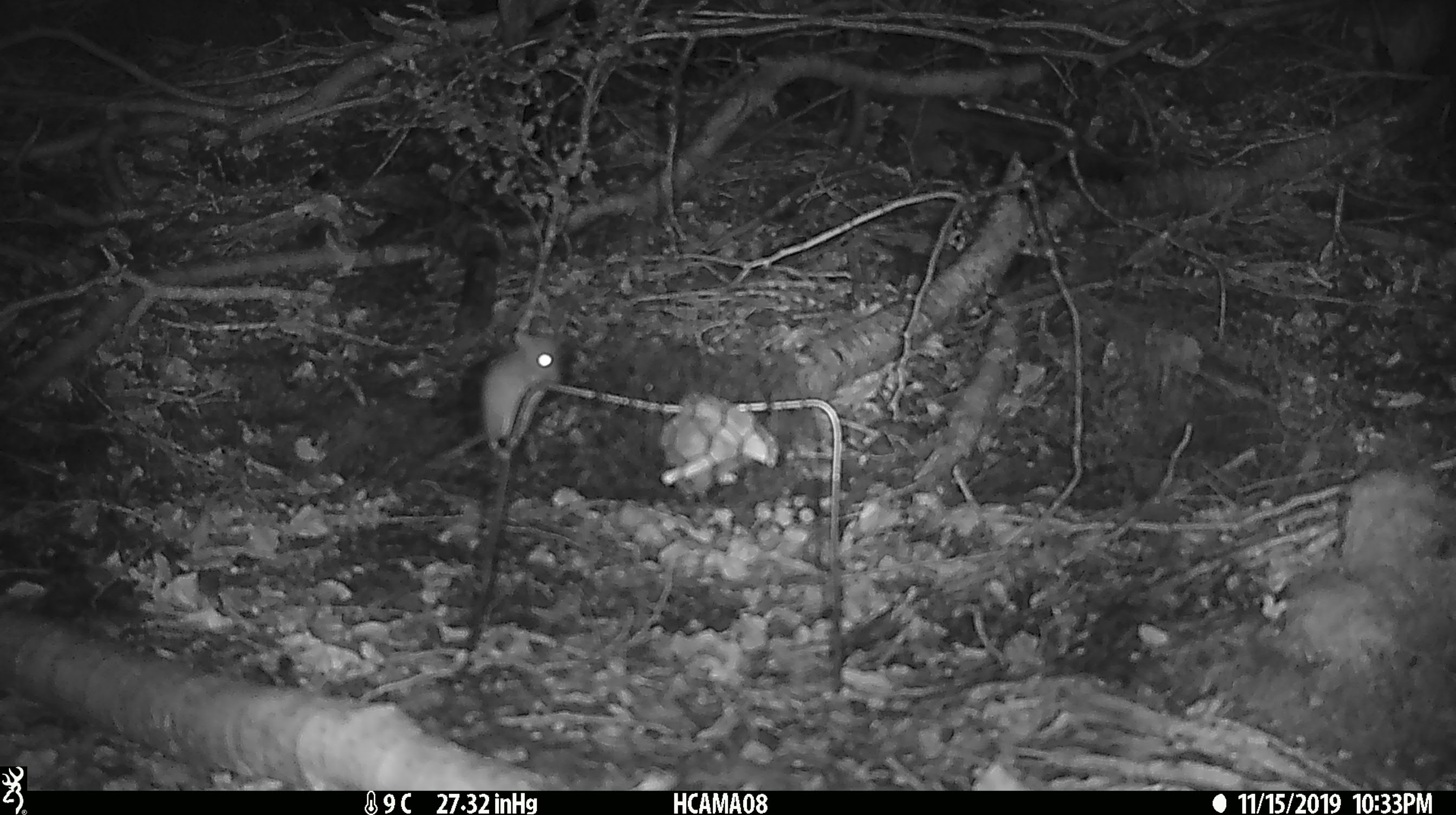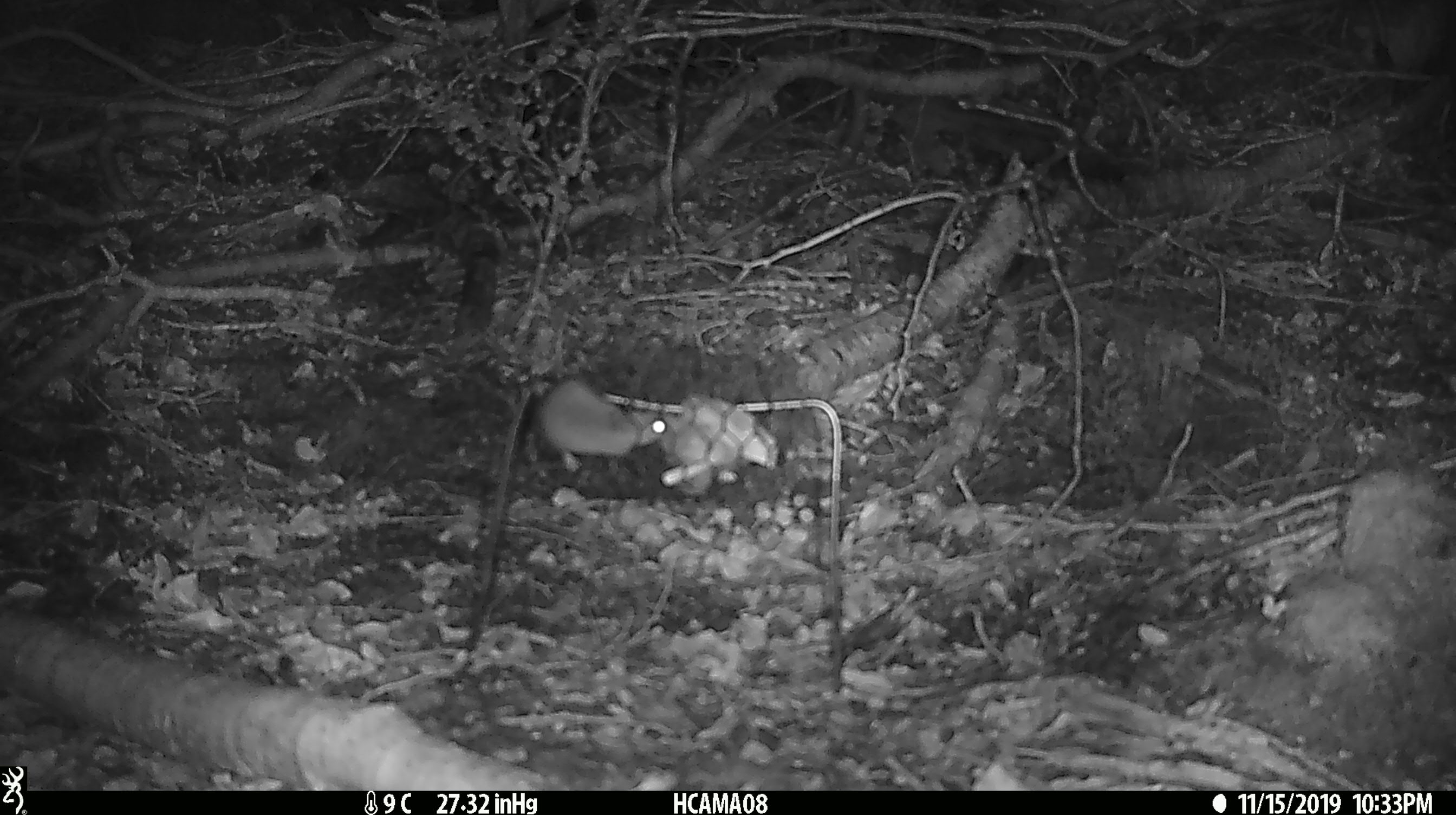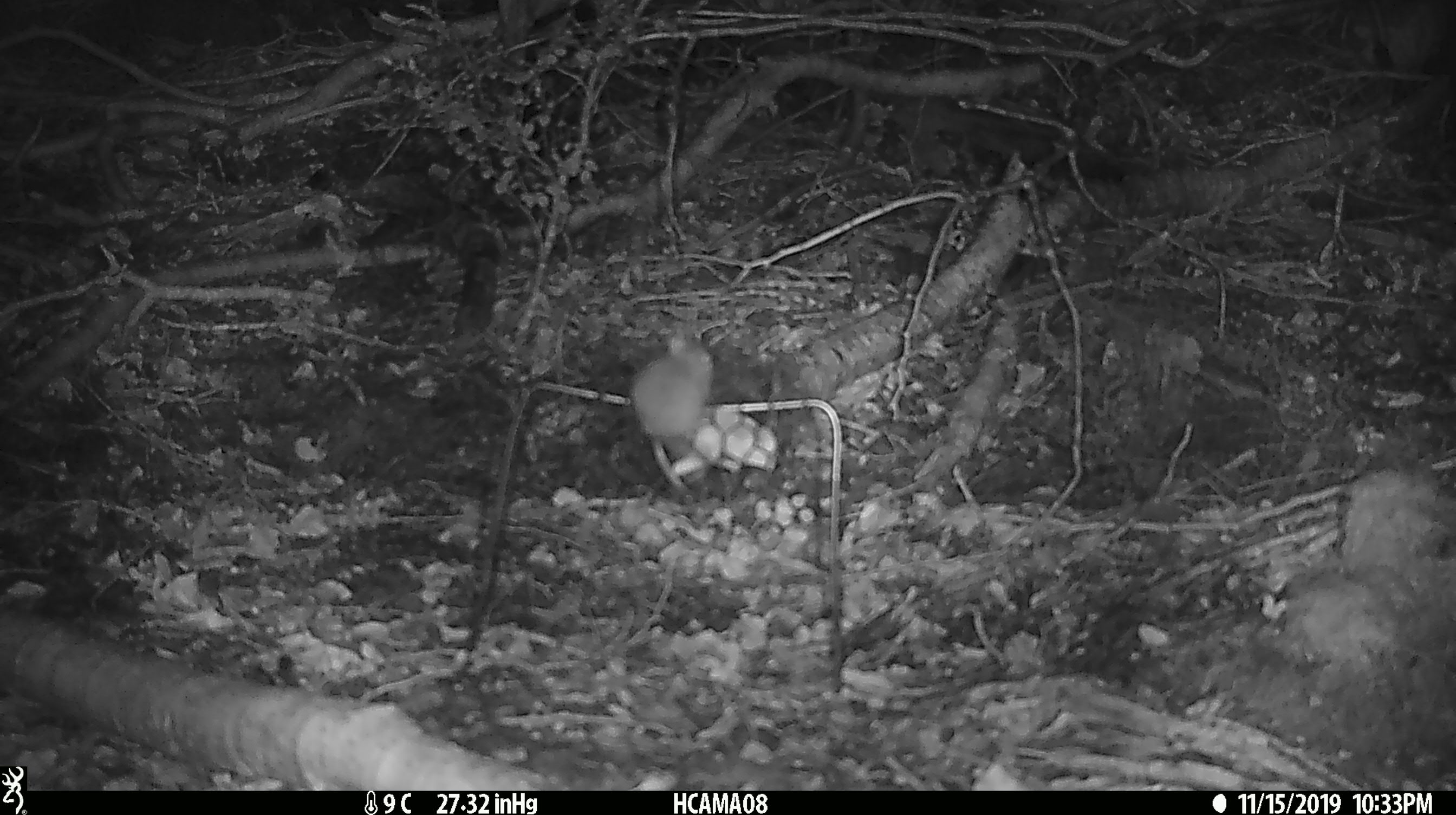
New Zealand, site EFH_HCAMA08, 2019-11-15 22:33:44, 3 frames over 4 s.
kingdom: Animalia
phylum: Chordata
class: Mammalia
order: Rodentia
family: Muridae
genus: Mus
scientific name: Mus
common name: mouse